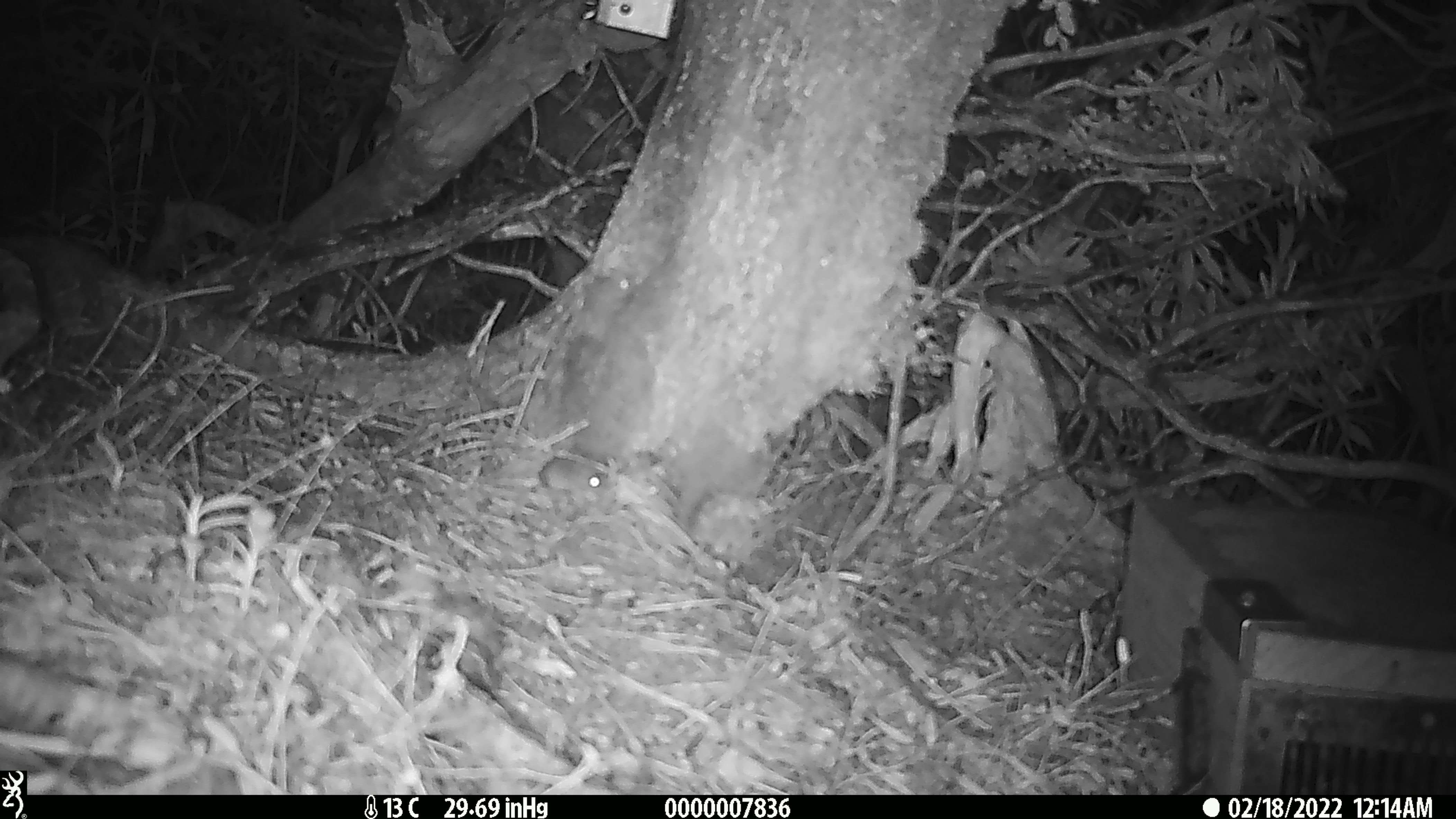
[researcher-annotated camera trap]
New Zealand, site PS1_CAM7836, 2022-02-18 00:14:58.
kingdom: Animalia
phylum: Chordata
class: Mammalia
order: Rodentia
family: Muridae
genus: Mus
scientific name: Mus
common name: mouse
Mouse (Mus).